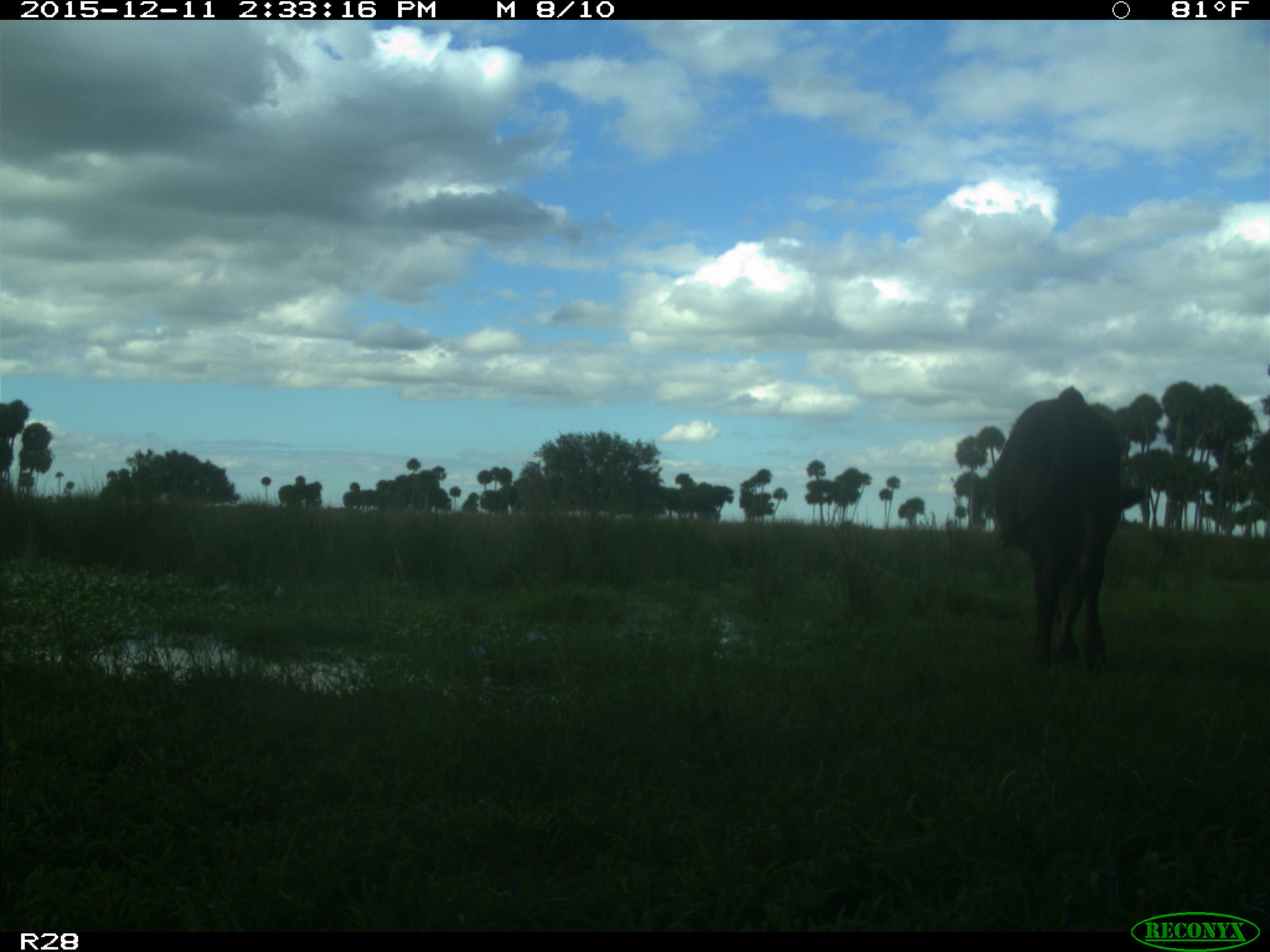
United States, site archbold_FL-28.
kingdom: Animalia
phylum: Chordata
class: Mammalia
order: Artiodactyla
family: Bovidae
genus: Bos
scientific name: Bos taurus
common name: domestic cow